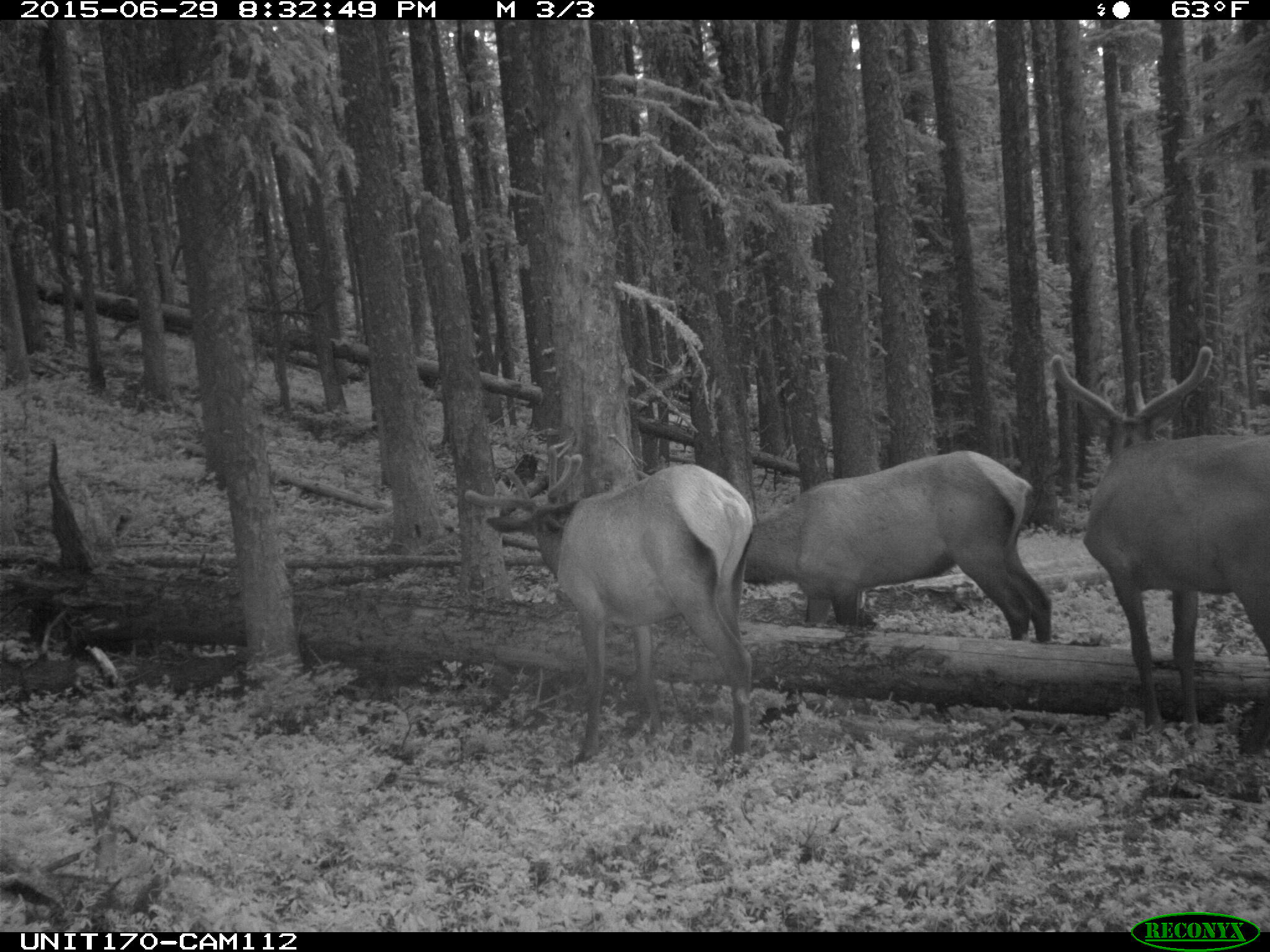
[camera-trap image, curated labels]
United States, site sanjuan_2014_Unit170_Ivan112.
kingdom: Animalia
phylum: Chordata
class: Mammalia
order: Artiodactyla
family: Cervidae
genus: Cervus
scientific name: Cervus elaphus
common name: red deer